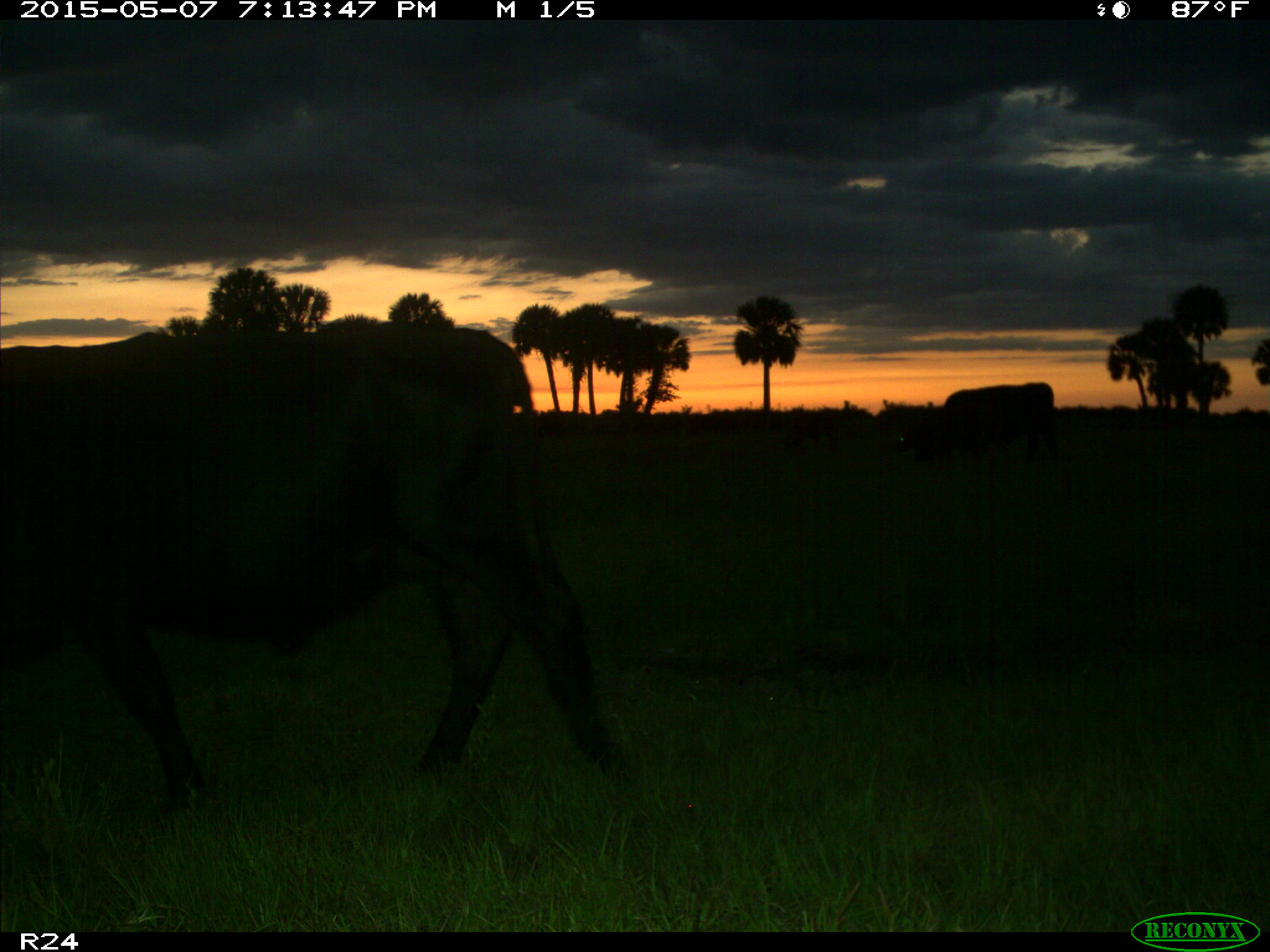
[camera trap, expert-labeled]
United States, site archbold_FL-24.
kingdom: Animalia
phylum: Chordata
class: Mammalia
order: Artiodactyla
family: Bovidae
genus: Bos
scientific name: Bos taurus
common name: domestic cow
Bos taurus (domestic cow).